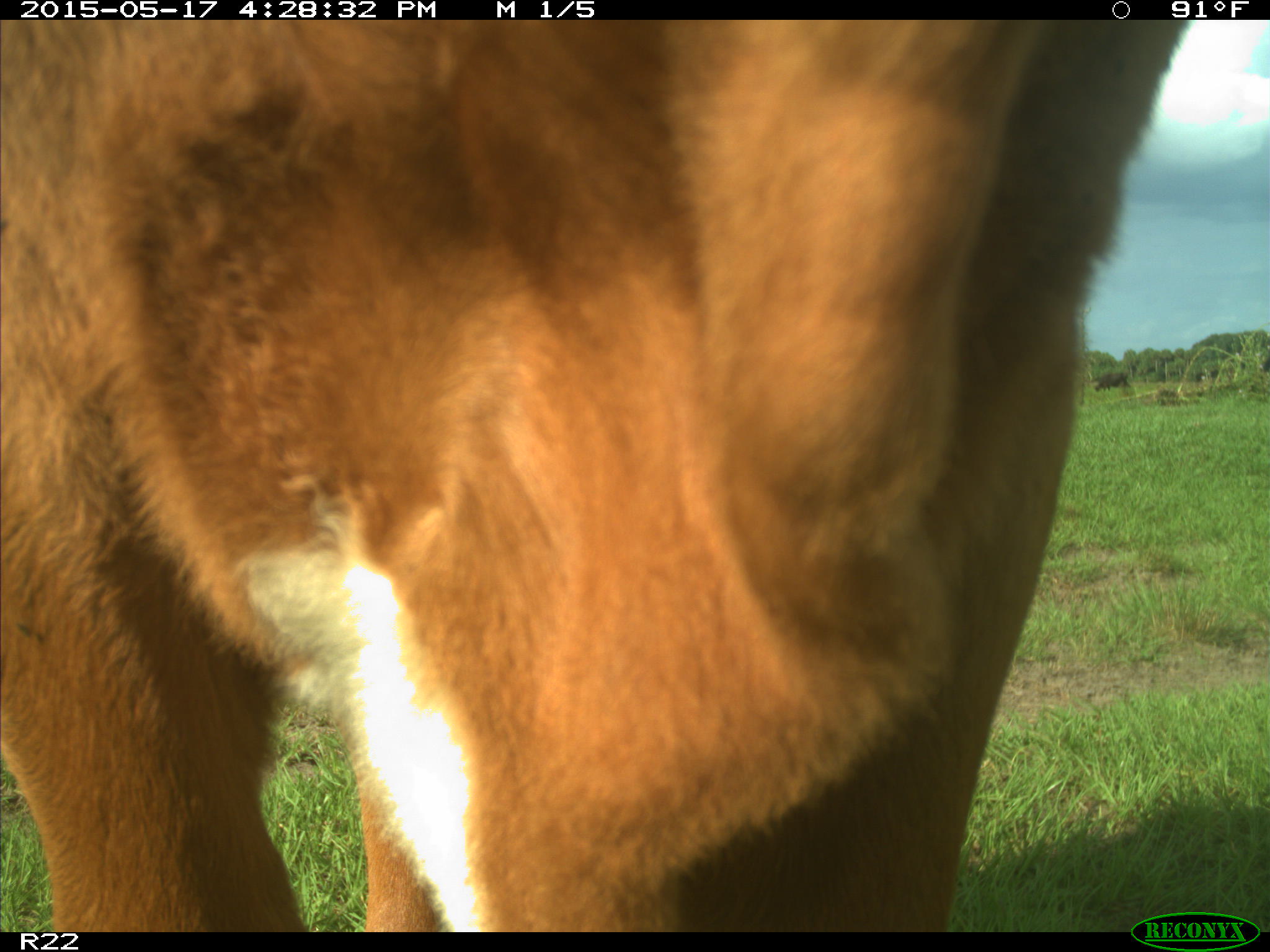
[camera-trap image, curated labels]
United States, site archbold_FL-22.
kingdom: Animalia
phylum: Chordata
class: Mammalia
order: Artiodactyla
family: Bovidae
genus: Bos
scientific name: Bos taurus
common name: domestic cow